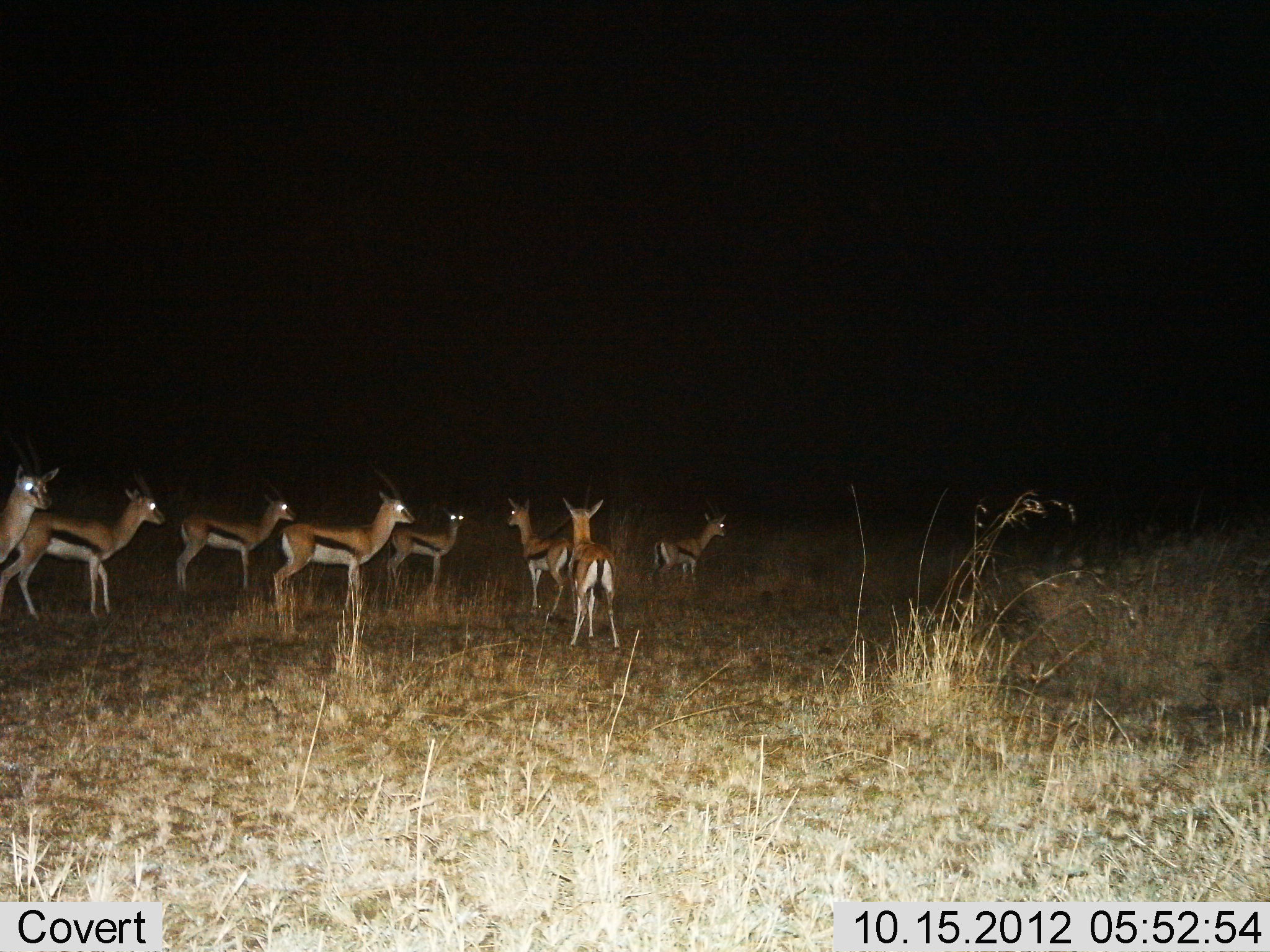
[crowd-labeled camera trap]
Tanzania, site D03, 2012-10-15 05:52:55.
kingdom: Animalia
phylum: Chordata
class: Mammalia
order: Artiodactyla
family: Bovidae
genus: Eudorcas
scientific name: Eudorcas thomsonii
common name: thomson's gazelle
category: gazellethomsons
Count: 8.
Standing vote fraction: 100%.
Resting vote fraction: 0%.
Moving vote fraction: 0%.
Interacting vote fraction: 0%.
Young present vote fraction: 0%.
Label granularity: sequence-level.